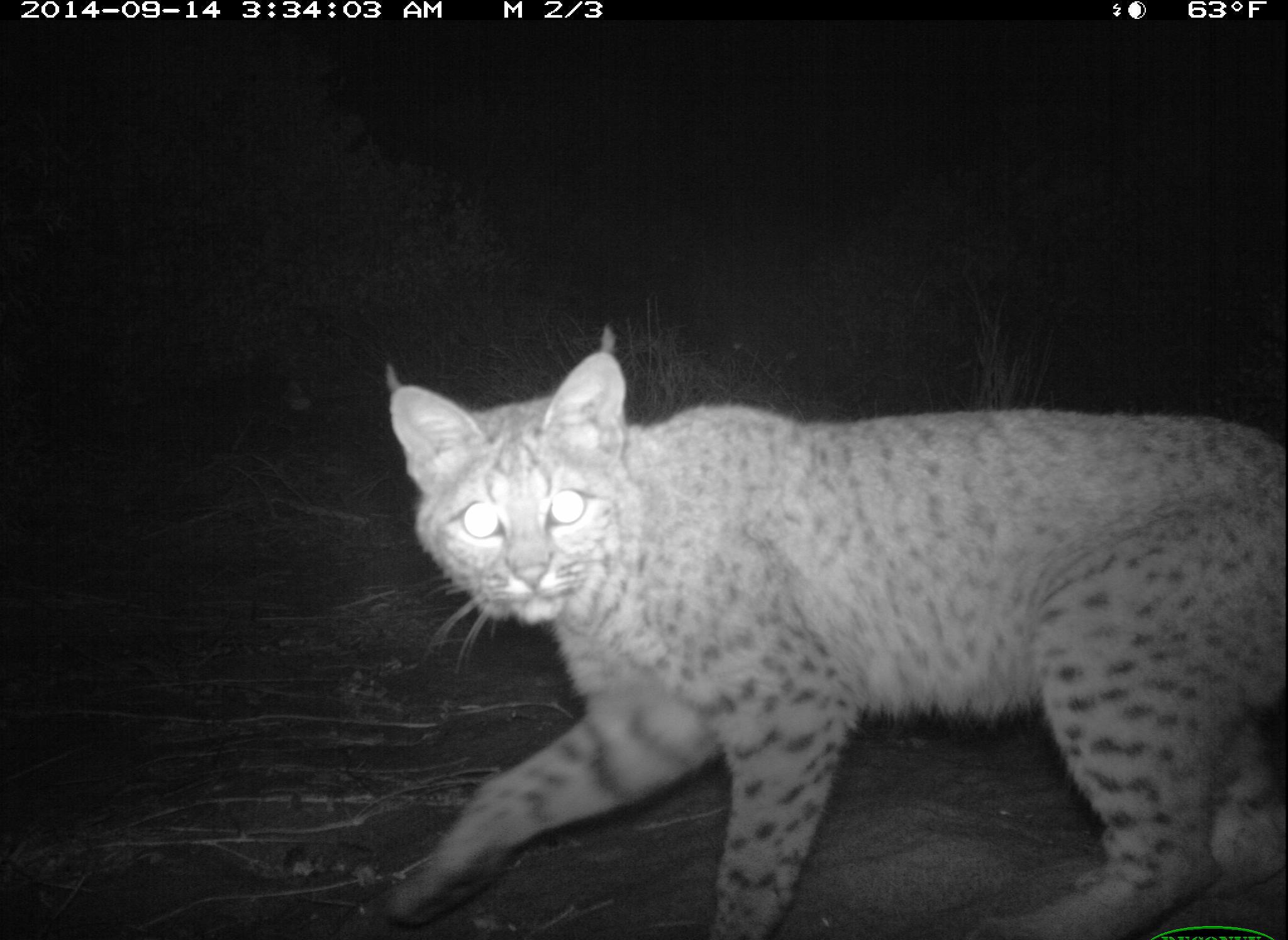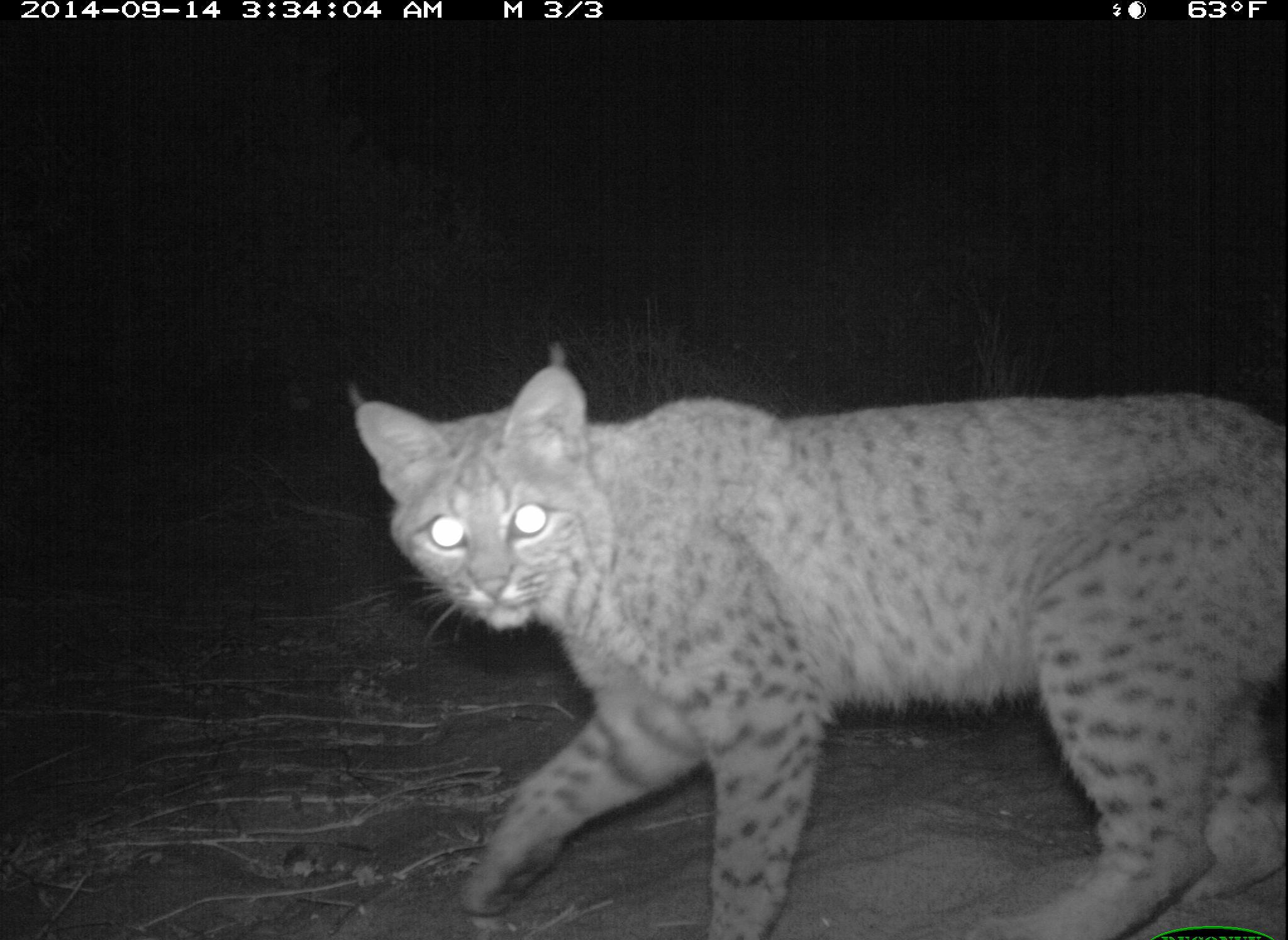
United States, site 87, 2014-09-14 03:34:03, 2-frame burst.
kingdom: Animalia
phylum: Chordata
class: Mammalia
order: Carnivora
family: Felidae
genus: Lynx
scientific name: Lynx rufus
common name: bobcat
Bobcat (Lynx rufus).